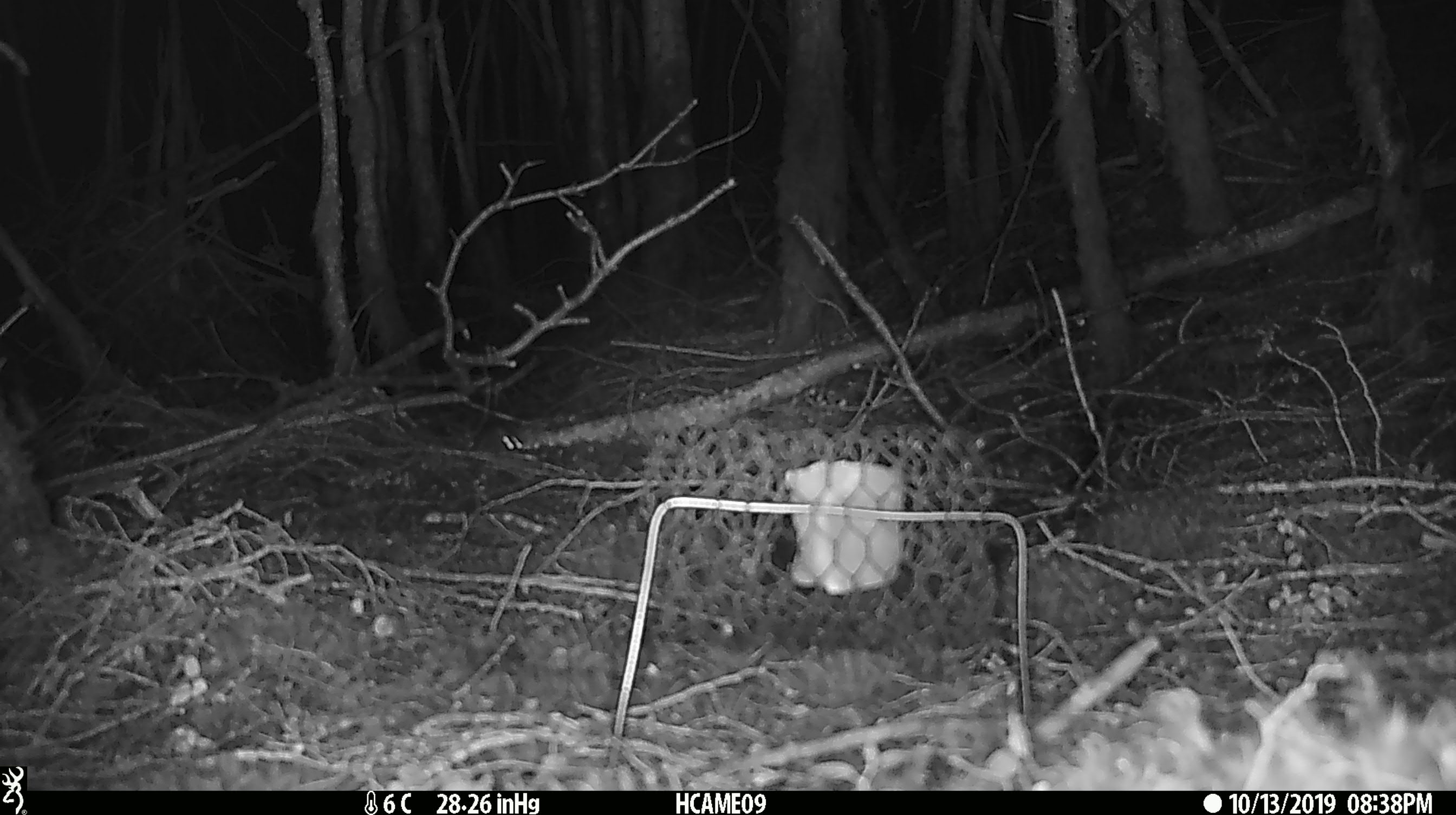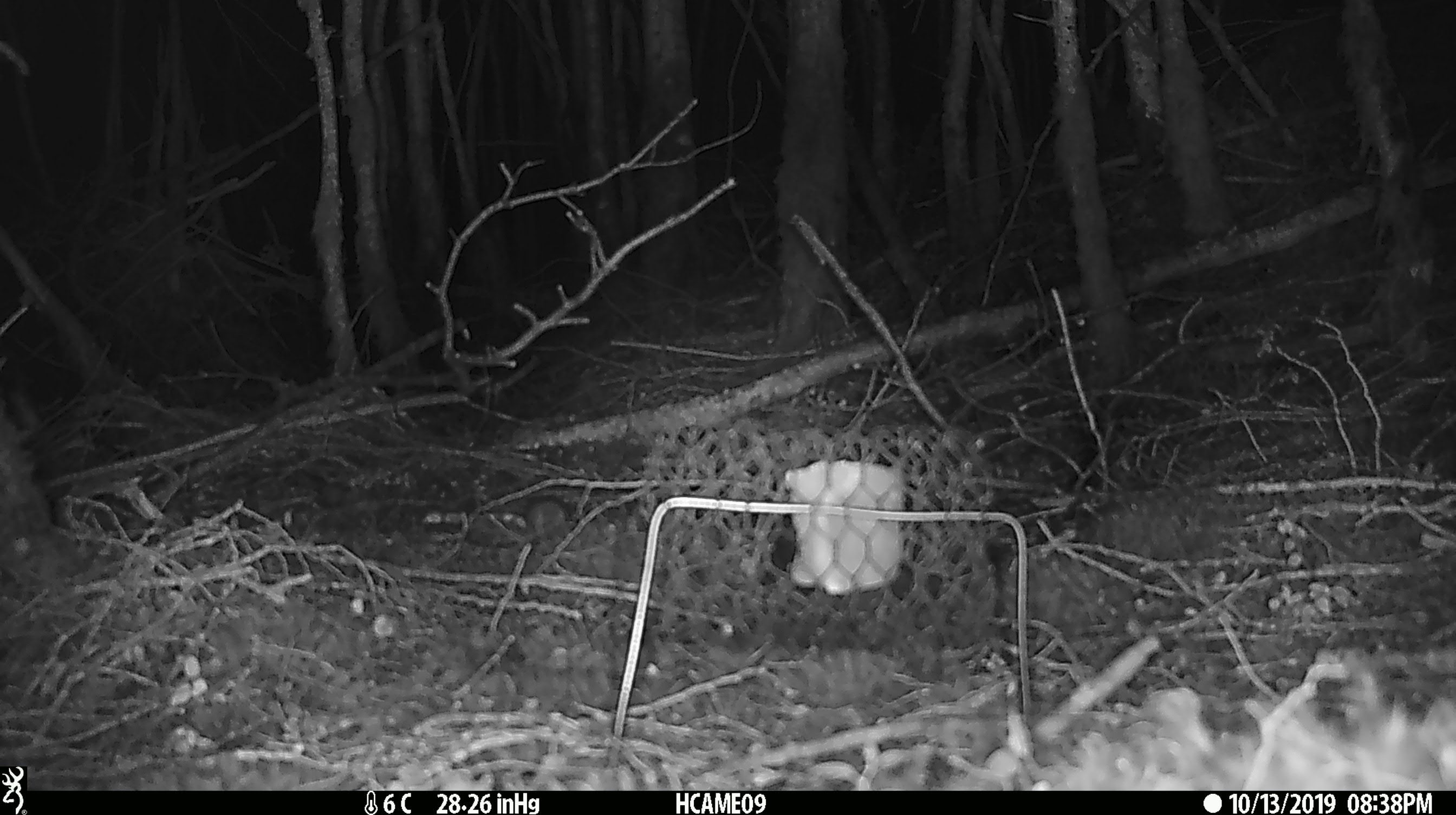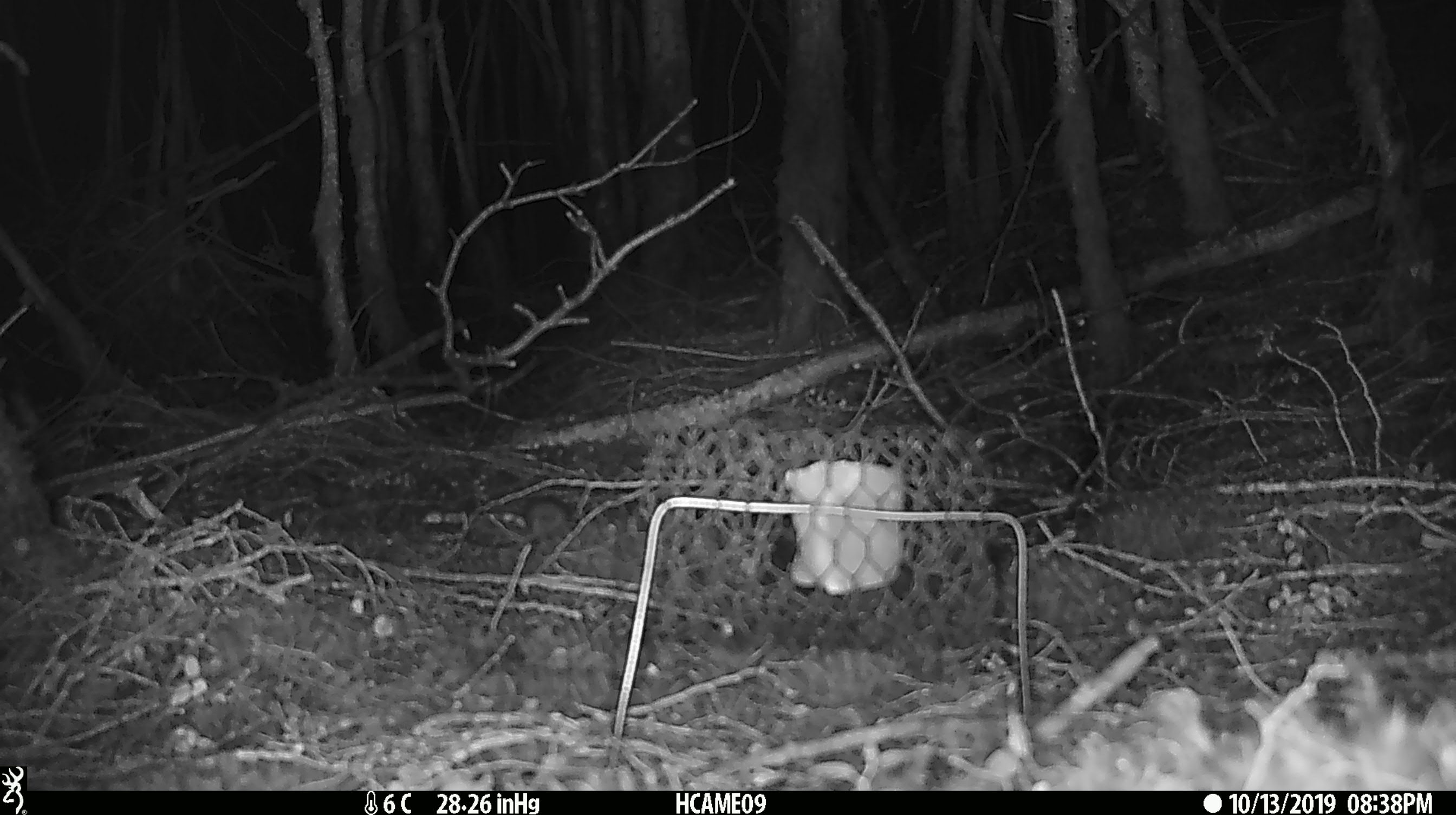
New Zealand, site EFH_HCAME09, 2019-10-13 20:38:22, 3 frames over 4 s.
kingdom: Animalia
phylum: Chordata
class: Mammalia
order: Rodentia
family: Muridae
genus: Mus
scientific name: Mus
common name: mouse